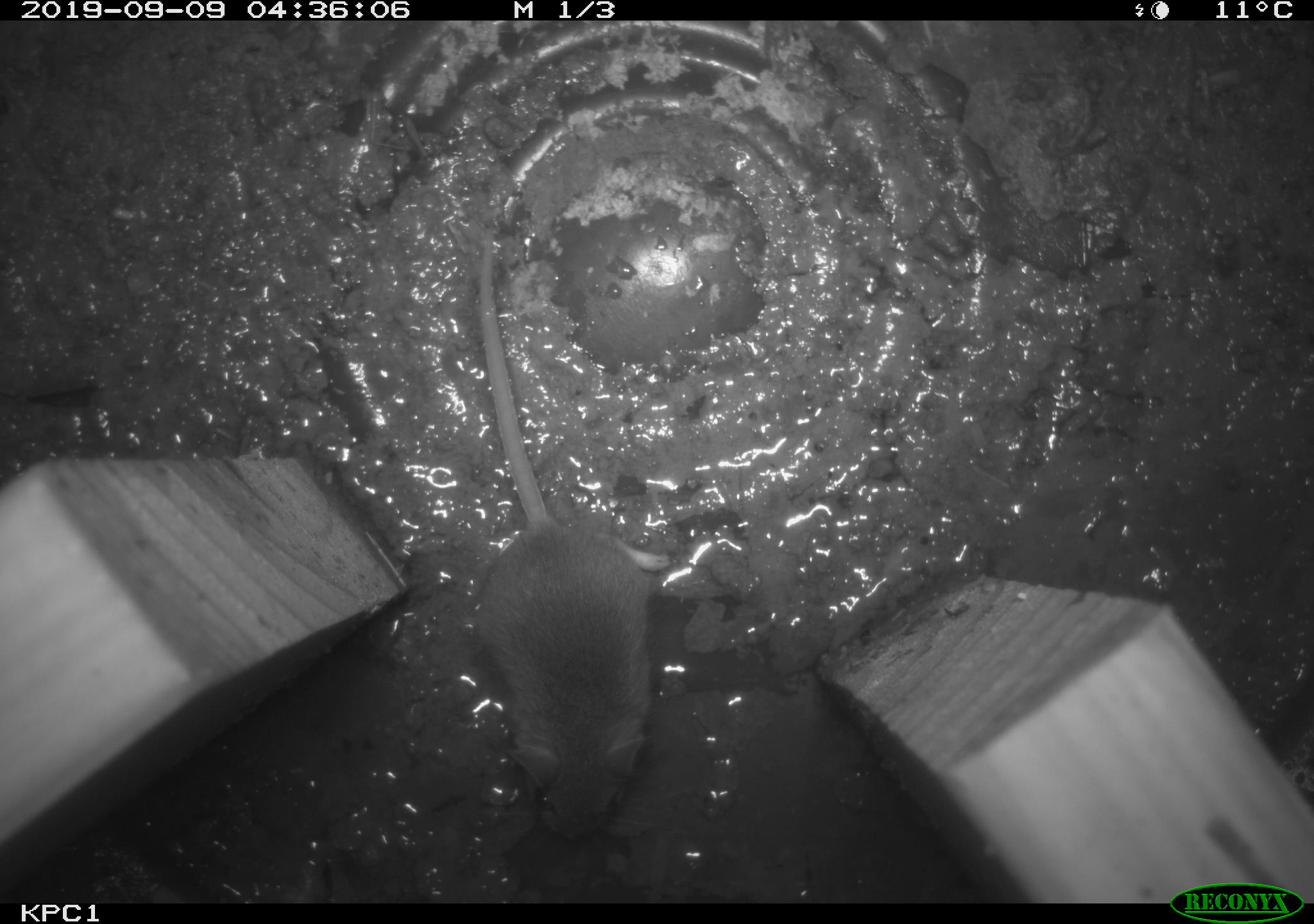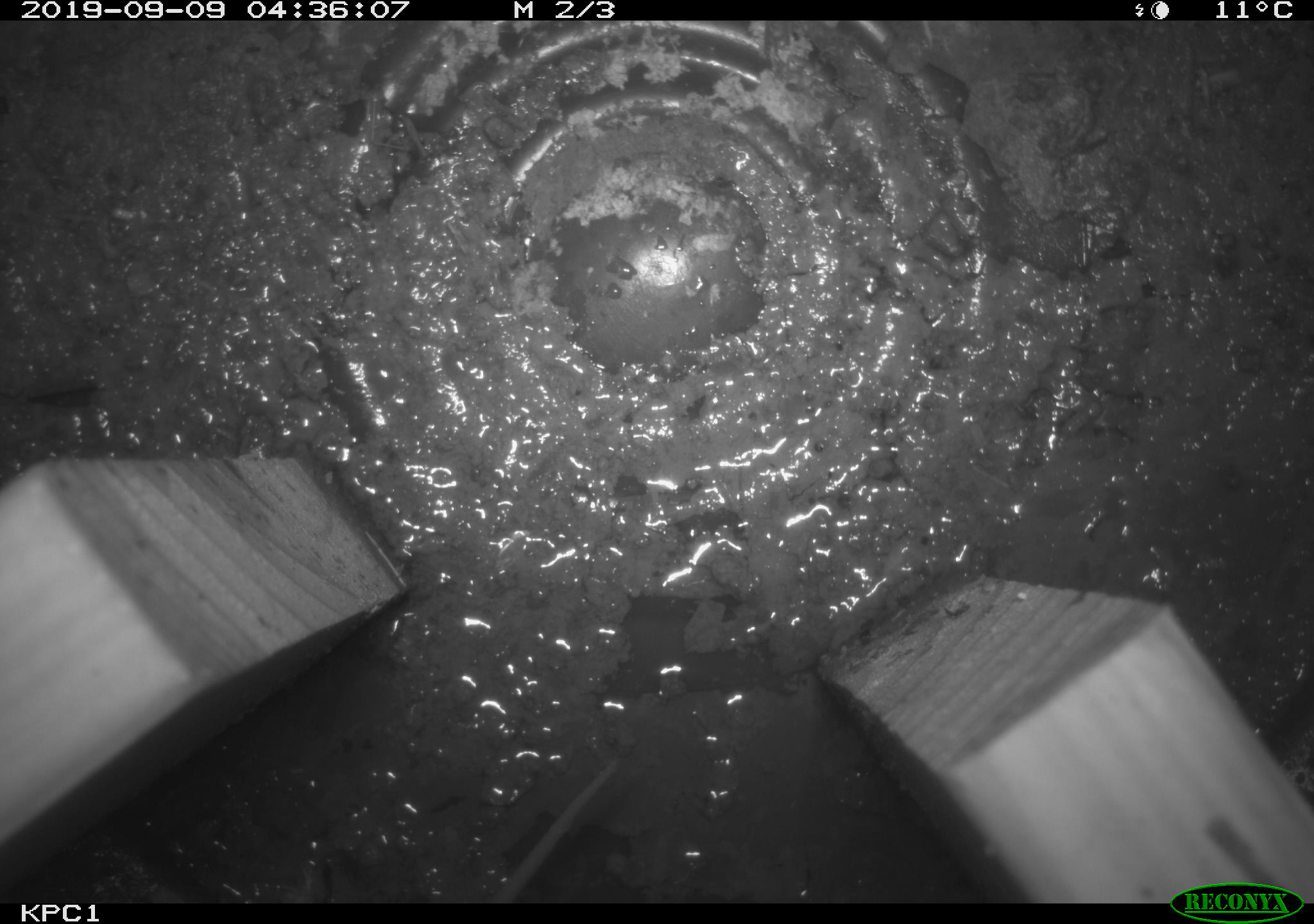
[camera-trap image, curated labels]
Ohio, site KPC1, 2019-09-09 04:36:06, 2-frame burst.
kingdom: Animalia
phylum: Chordata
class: Mammalia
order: Rodentia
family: Cricetidae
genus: Peromyscus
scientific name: Peromyscus leucopus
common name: white-footed mouse